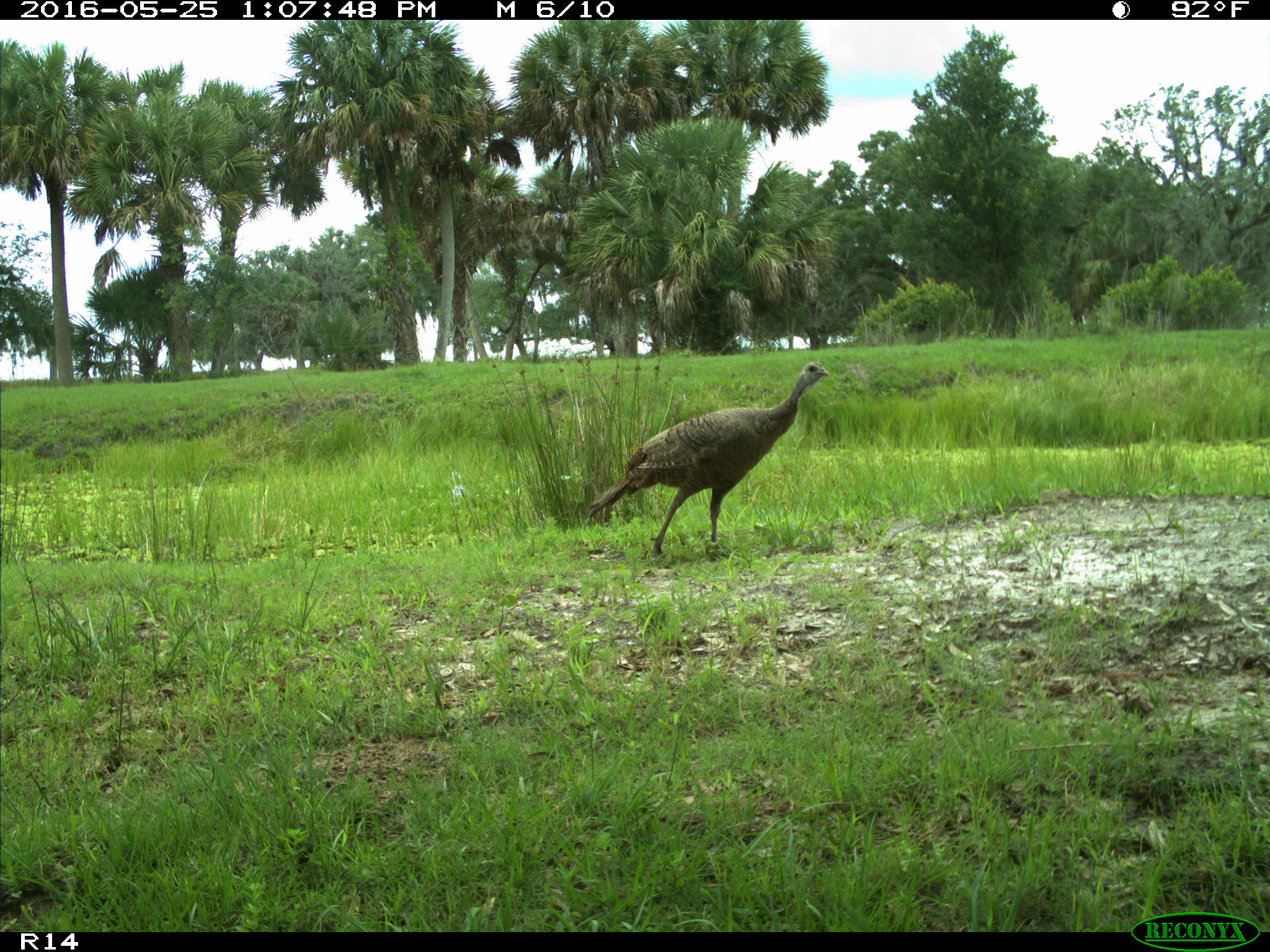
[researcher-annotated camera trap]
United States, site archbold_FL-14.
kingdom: Animalia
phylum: Chordata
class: Aves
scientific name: Aves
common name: birds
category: unidentified bird